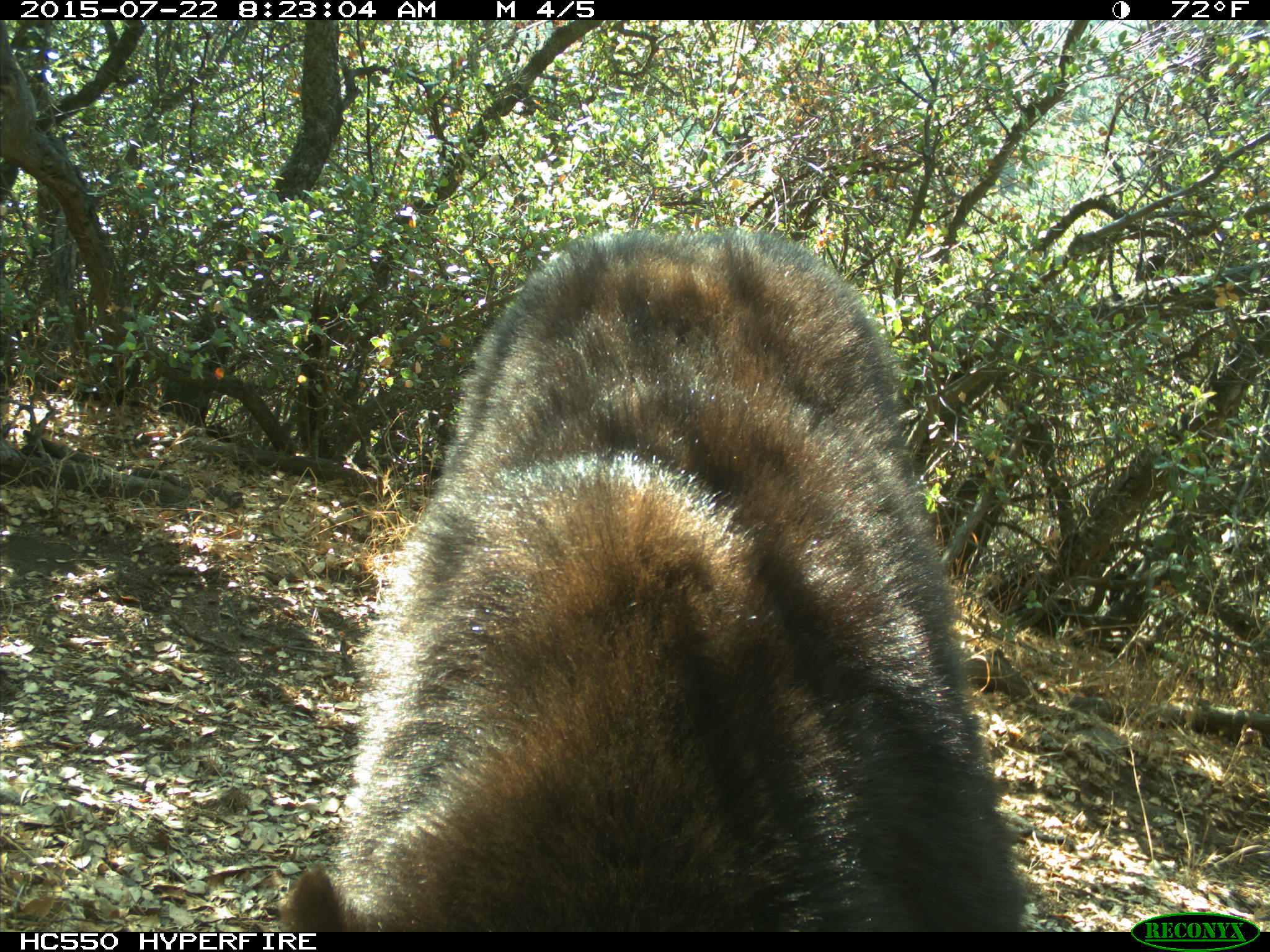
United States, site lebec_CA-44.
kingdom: Animalia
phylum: Chordata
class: Mammalia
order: Carnivora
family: Ursidae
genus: Ursus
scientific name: Ursus americanus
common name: american black bear